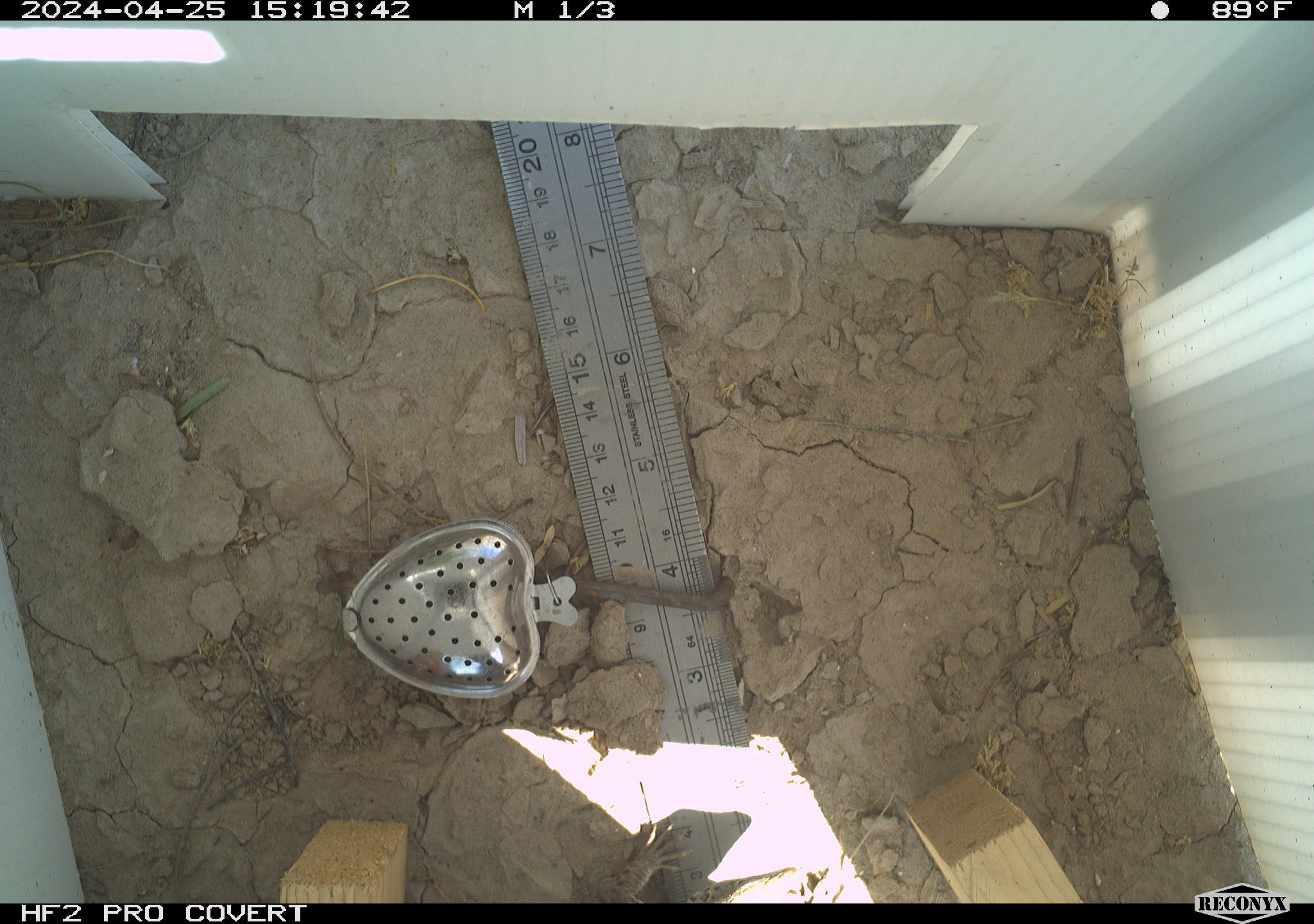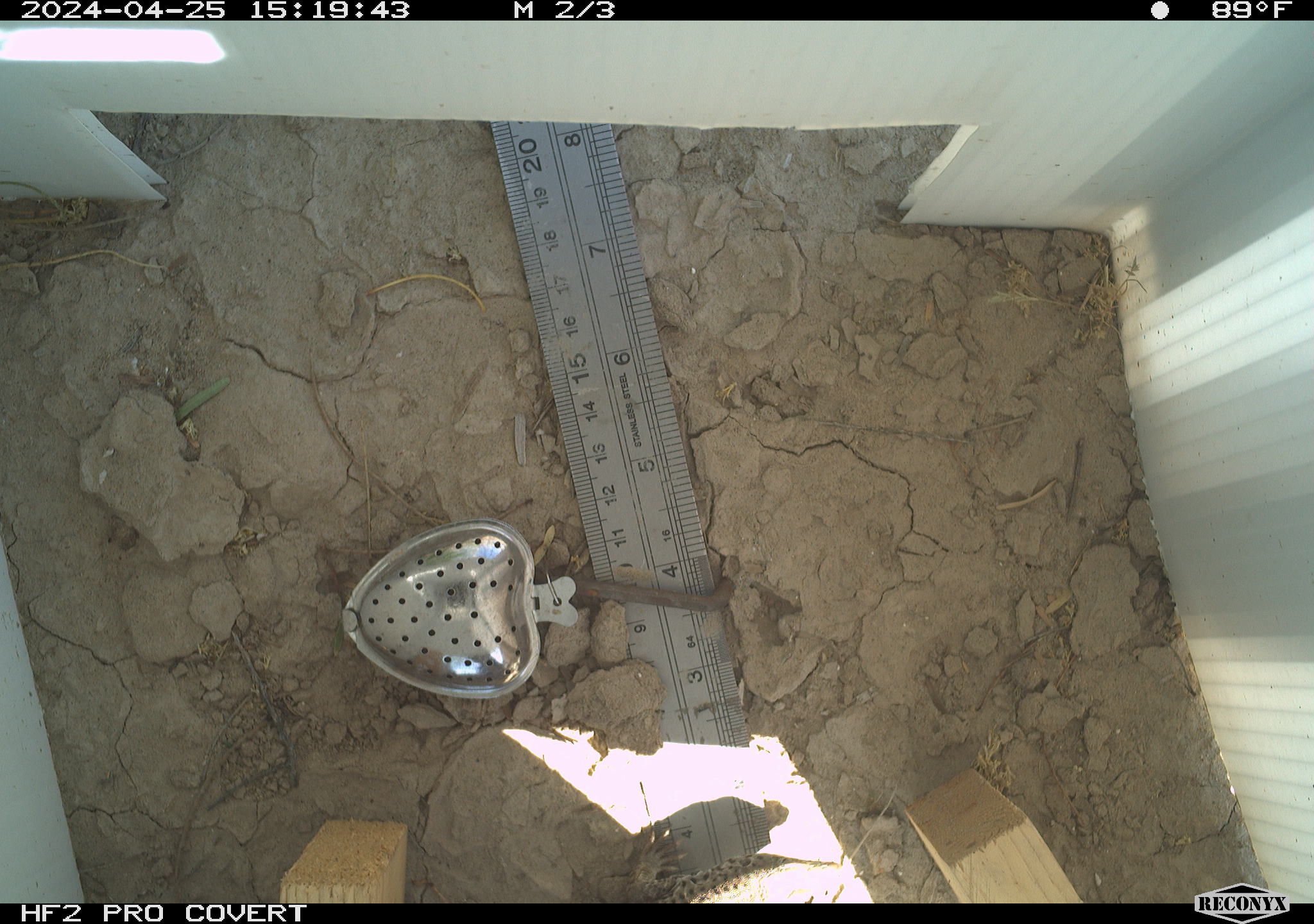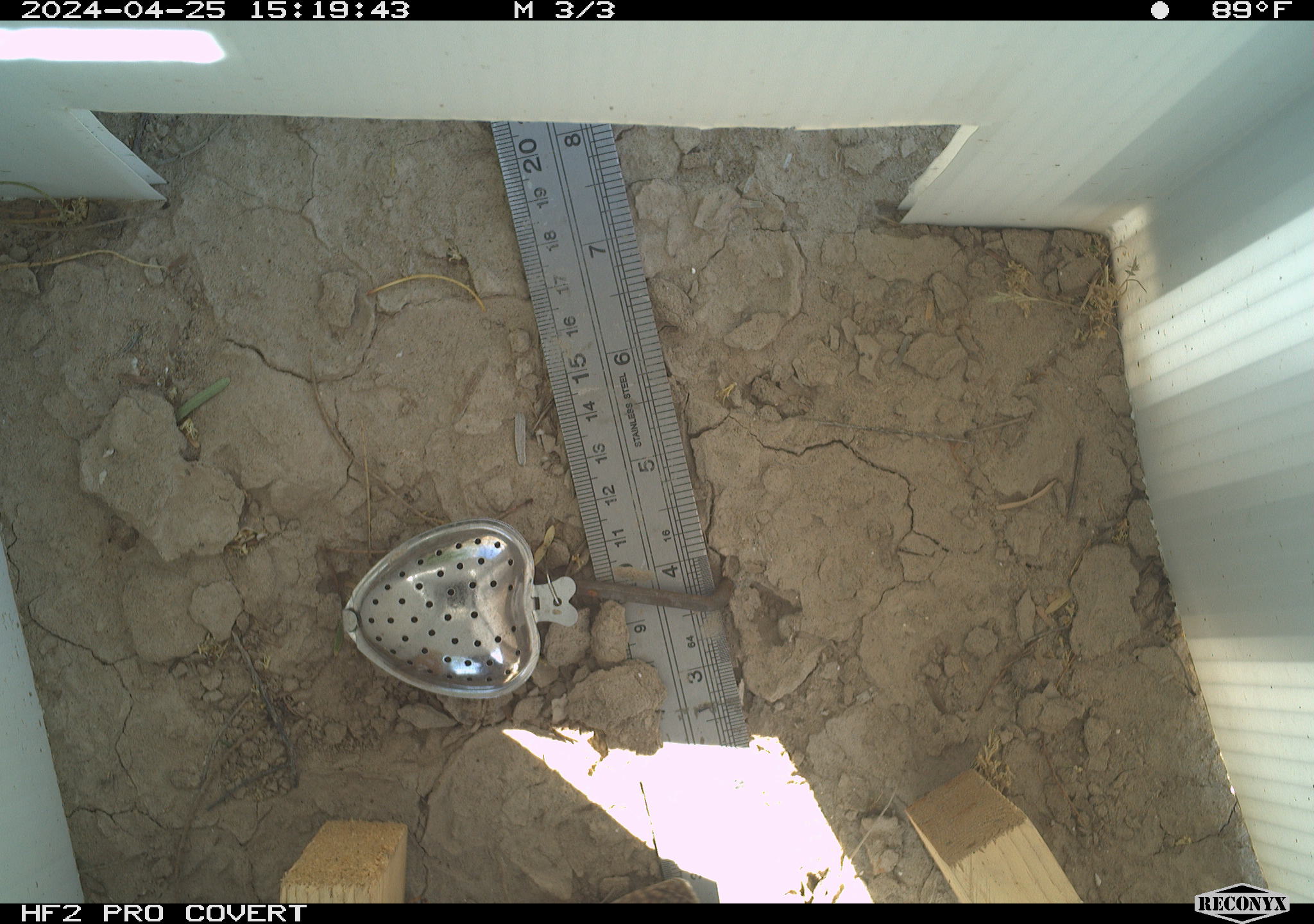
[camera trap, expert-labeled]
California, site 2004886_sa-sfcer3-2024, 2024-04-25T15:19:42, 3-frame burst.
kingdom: Animalia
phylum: Chordata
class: Reptilia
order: Squamata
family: Teiidae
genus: Aspidoscelis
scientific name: Aspidoscelis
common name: whiptail lizards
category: aspidoscelis species